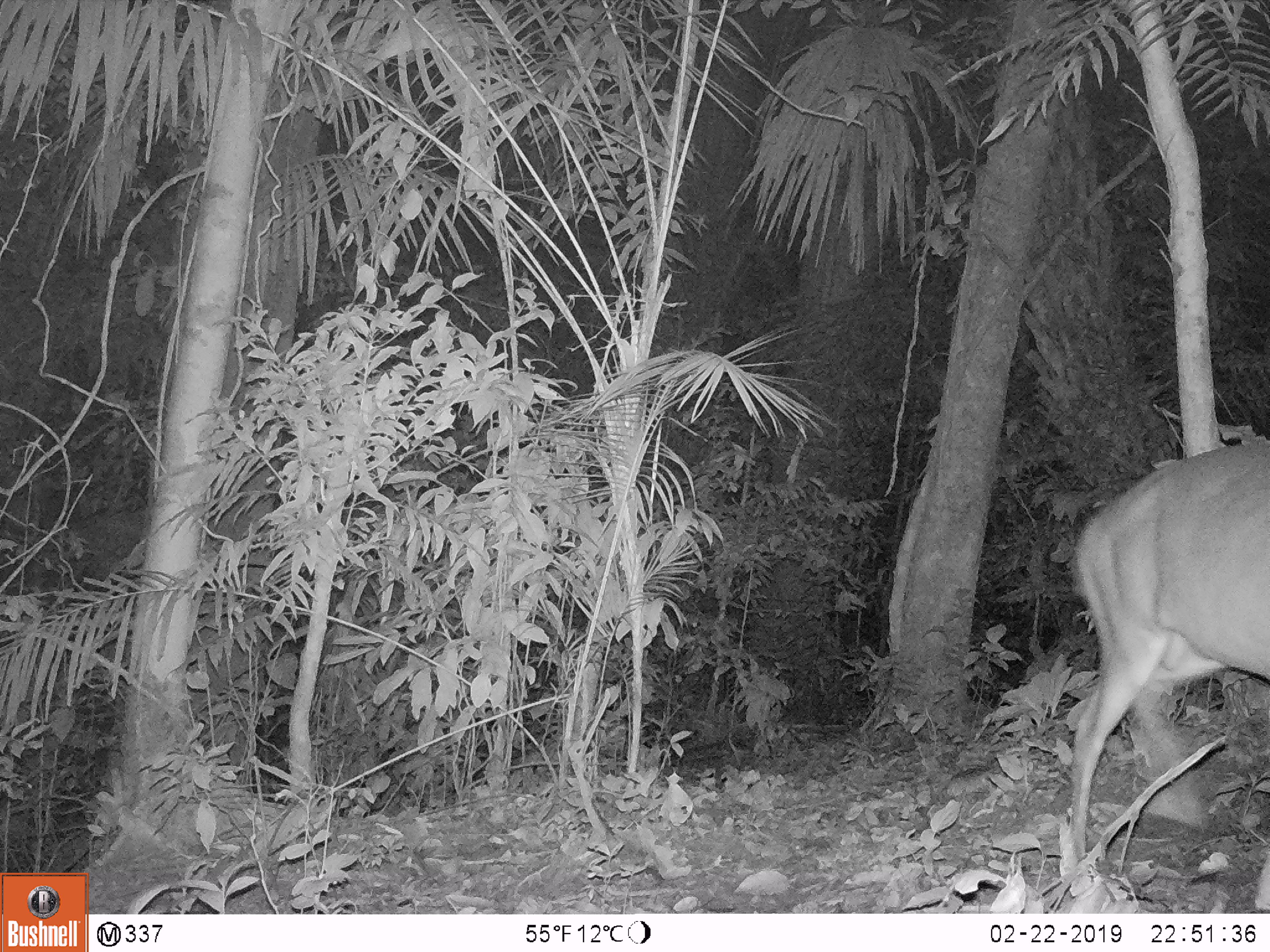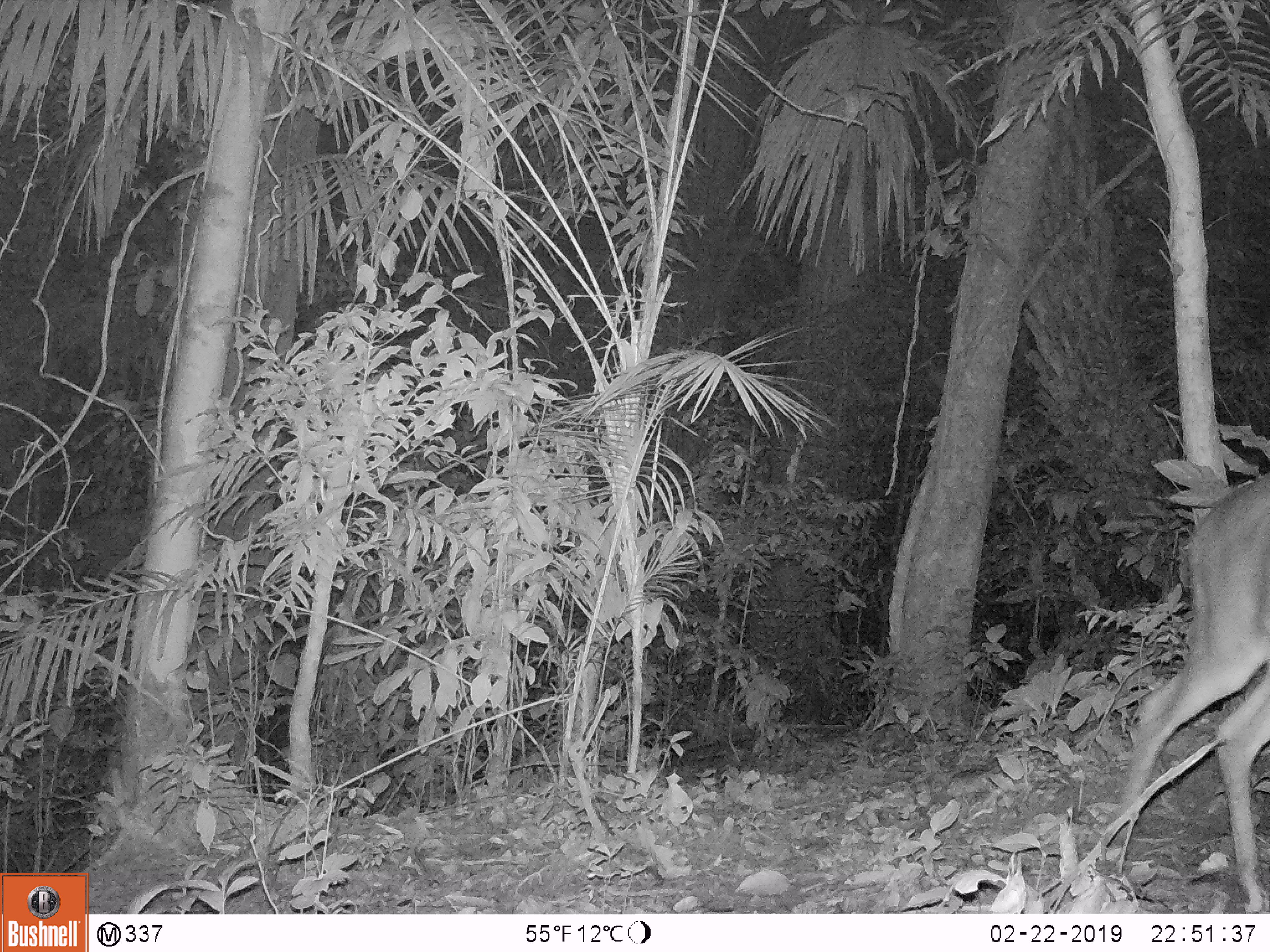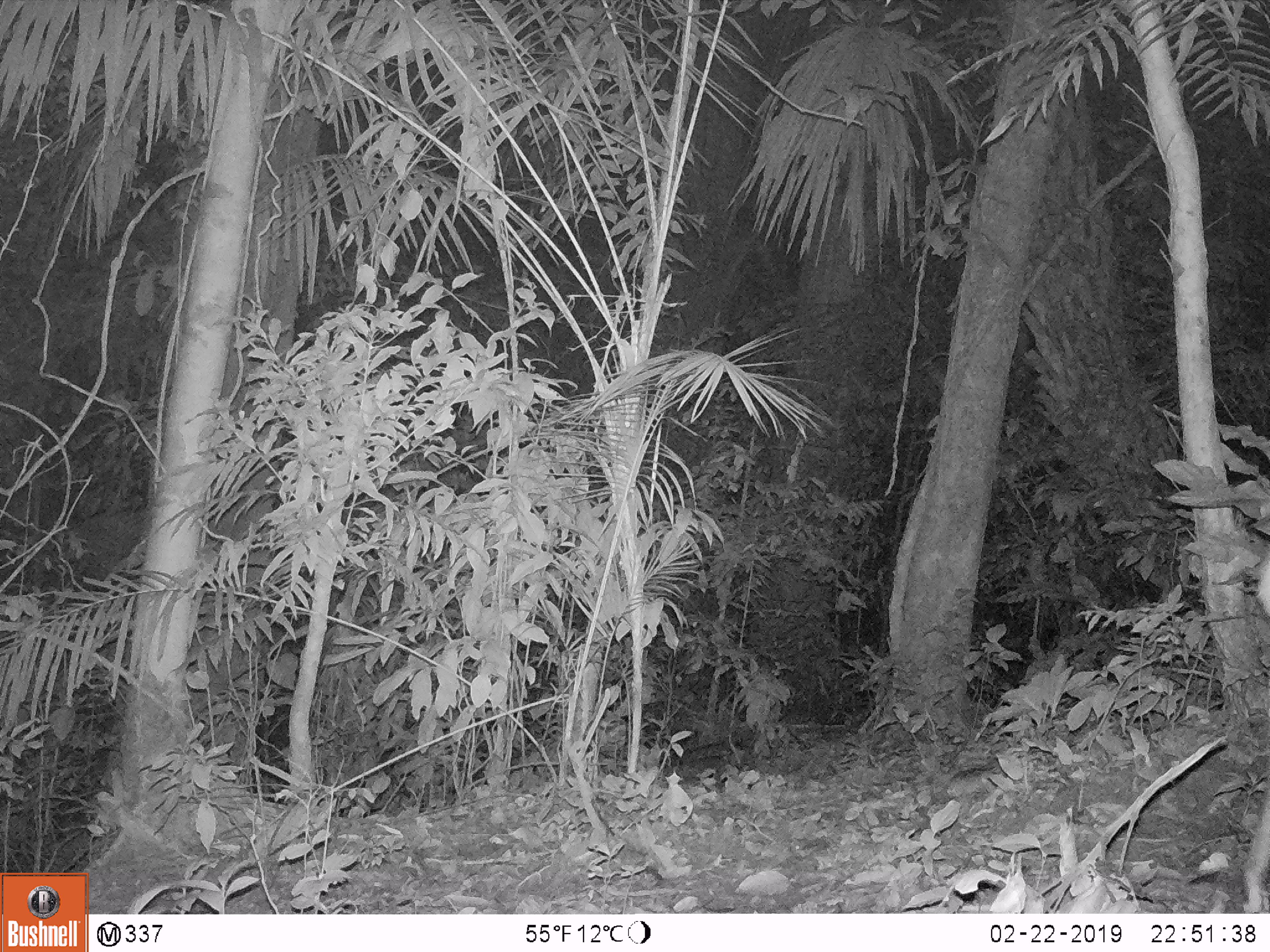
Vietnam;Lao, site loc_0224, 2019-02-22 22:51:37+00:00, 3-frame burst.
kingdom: Animalia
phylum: Chordata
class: Mammalia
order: Artiodactyla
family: Cervidae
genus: Muntiacus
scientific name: Muntiacus vuquangensis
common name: large-antlered muntjac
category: large antlered muntjac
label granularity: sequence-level